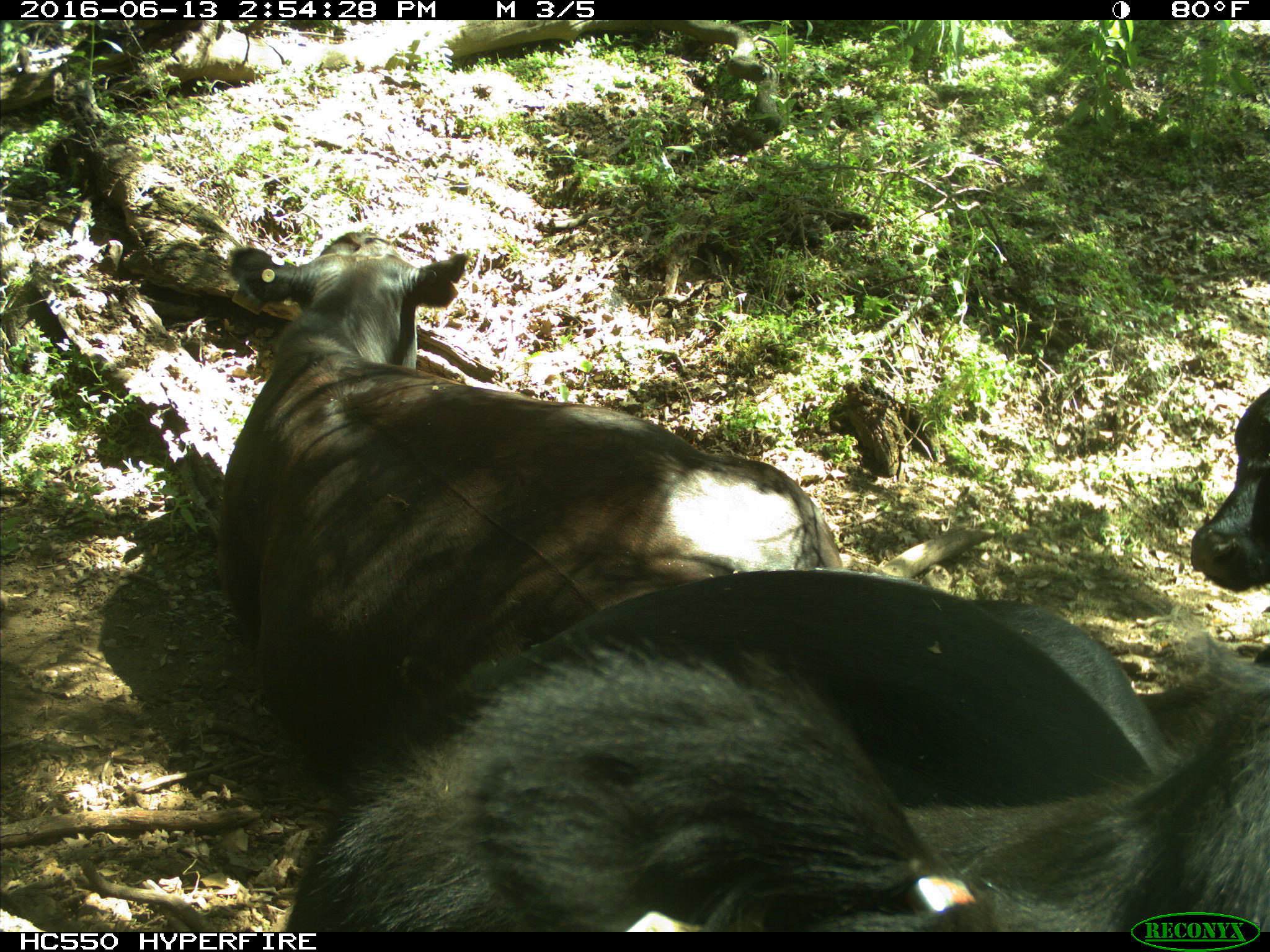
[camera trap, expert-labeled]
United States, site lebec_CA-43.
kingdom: Animalia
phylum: Chordata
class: Mammalia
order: Artiodactyla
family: Bovidae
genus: Bos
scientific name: Bos taurus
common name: domestic cow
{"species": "Bos taurus (domestic cow)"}